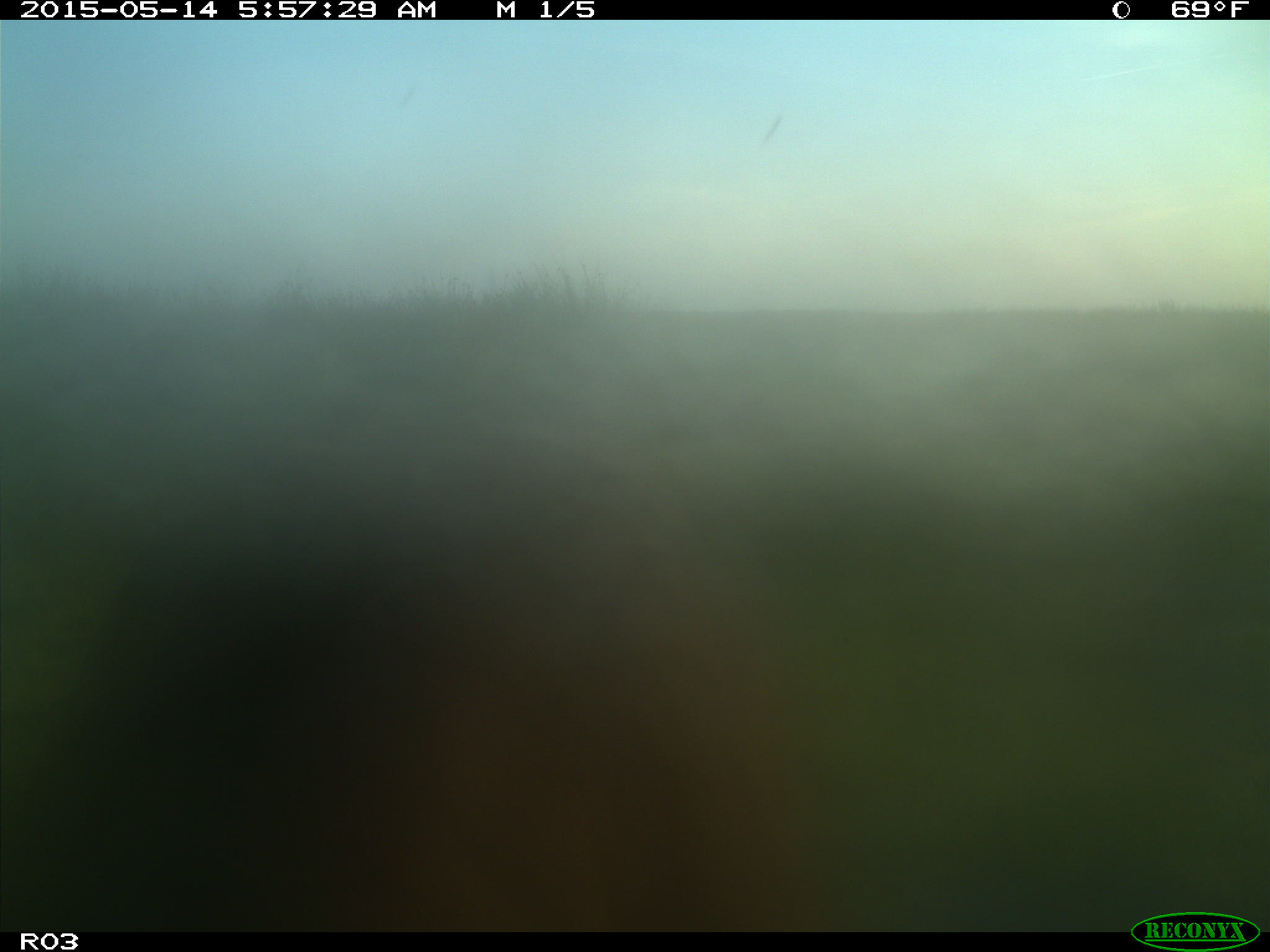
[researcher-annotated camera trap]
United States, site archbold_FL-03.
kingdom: Animalia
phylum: Chordata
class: Mammalia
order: Artiodactyla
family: Bovidae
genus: Bos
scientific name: Bos taurus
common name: domestic cow